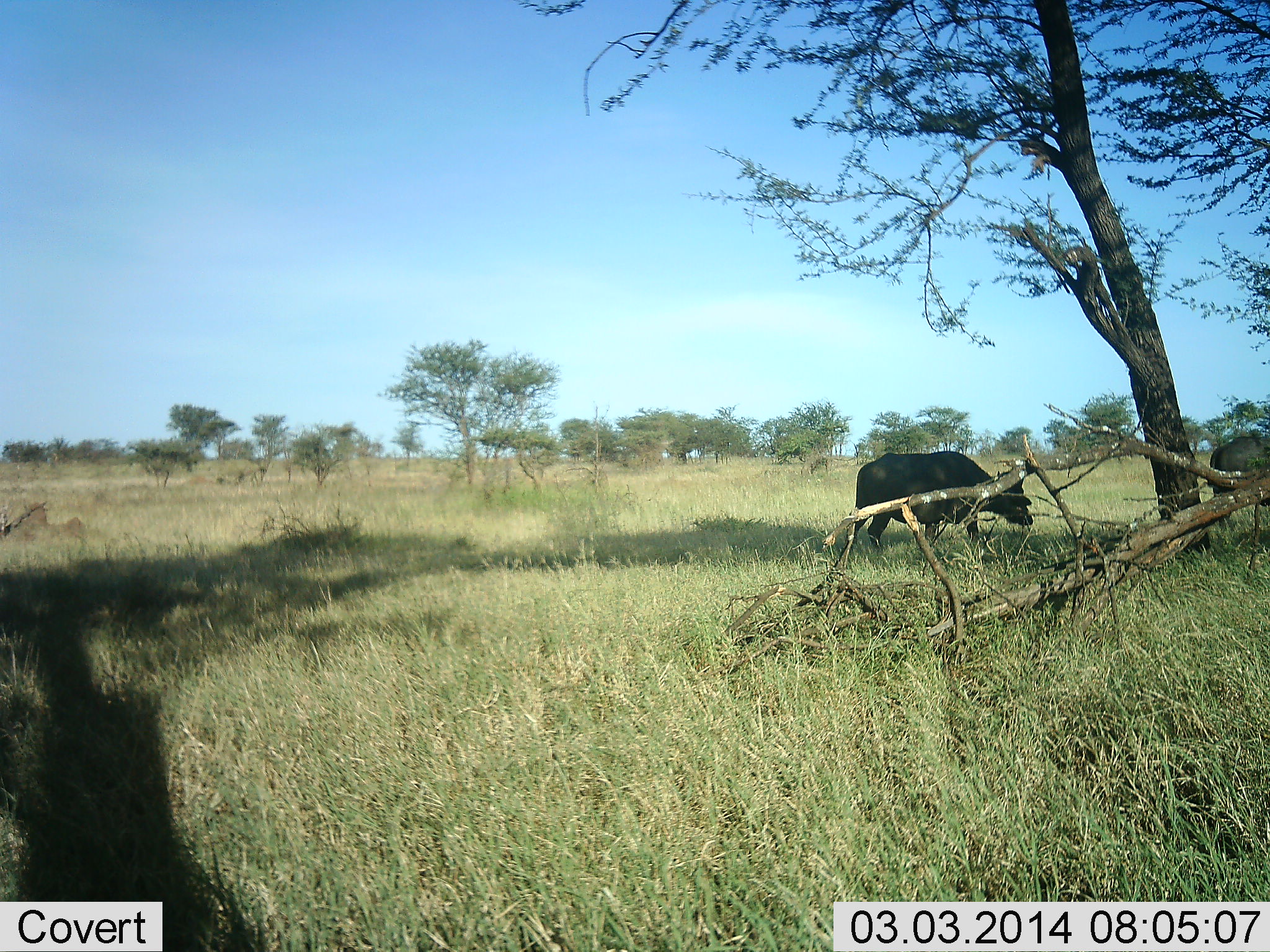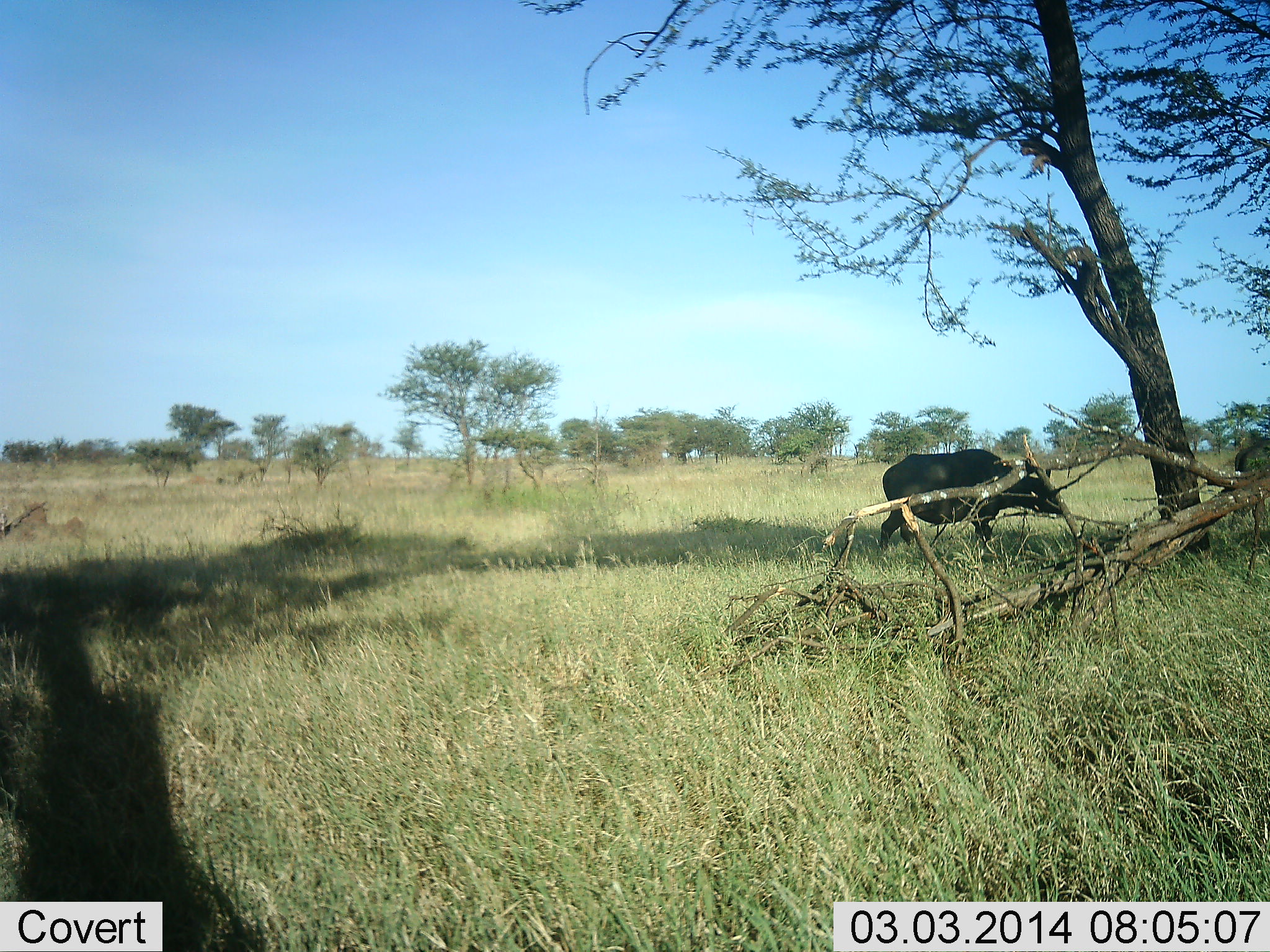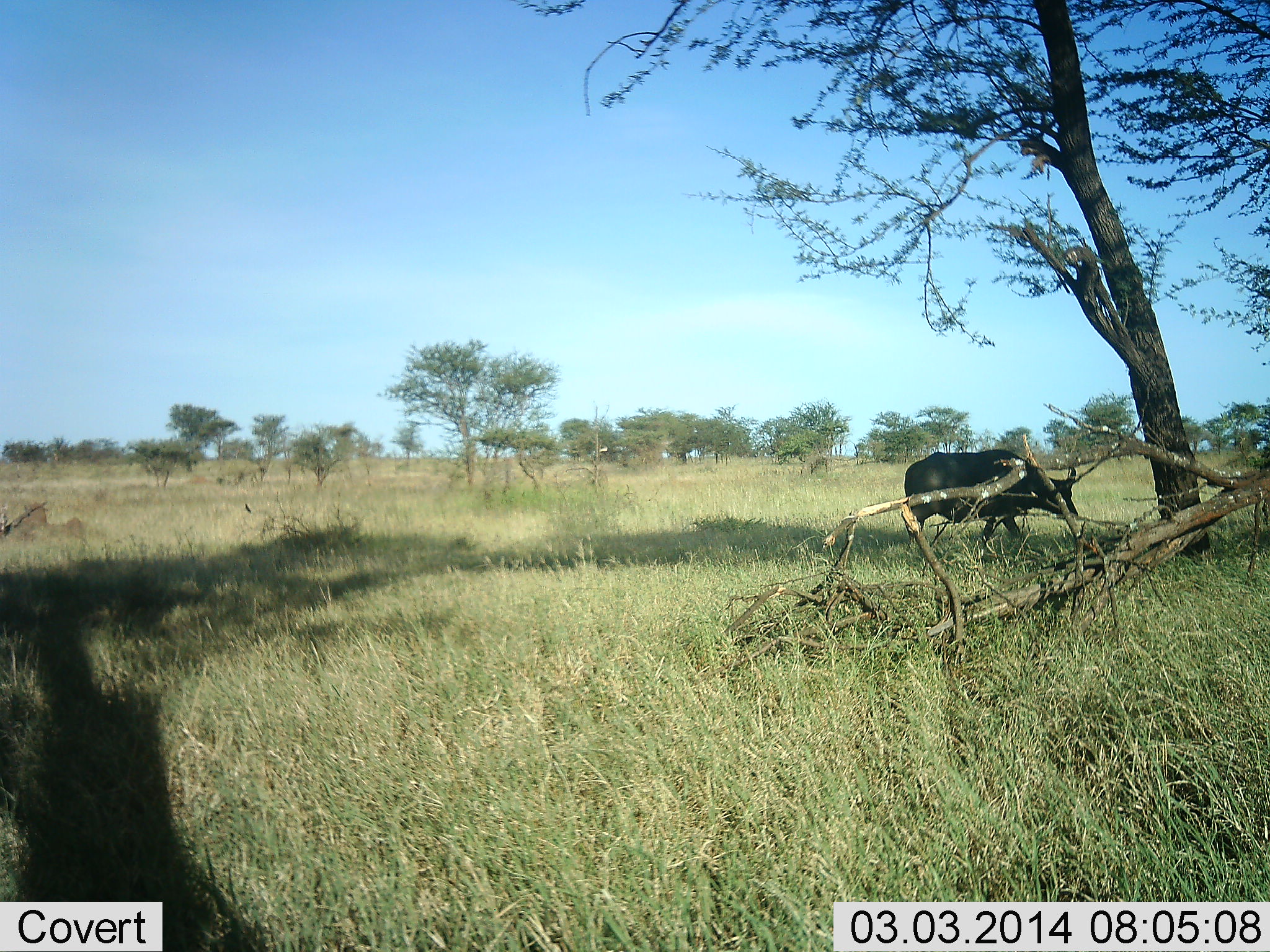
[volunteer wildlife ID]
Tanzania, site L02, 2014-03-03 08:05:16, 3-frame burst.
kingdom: Animalia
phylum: Chordata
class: Mammalia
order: Artiodactyla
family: Bovidae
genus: Syncerus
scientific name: Syncerus caffer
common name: cape buffalo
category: buffalo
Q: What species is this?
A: Buffalo (cape buffalo) (Syncerus caffer).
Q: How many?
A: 2.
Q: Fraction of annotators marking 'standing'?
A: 12%.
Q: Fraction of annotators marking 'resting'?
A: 2%.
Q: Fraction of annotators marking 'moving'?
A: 92%.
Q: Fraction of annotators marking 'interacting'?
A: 0%.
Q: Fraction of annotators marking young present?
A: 0%.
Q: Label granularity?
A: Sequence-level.